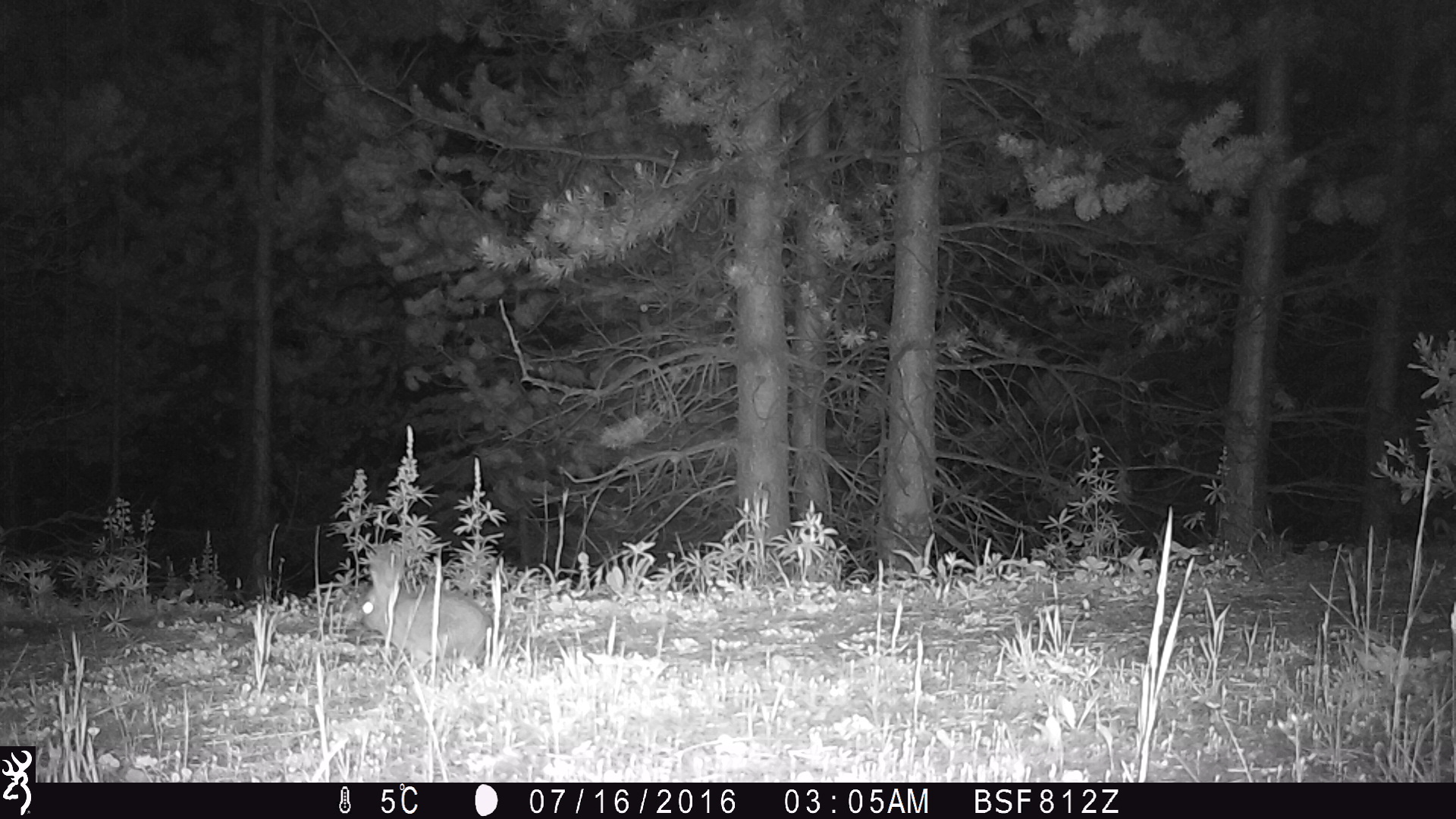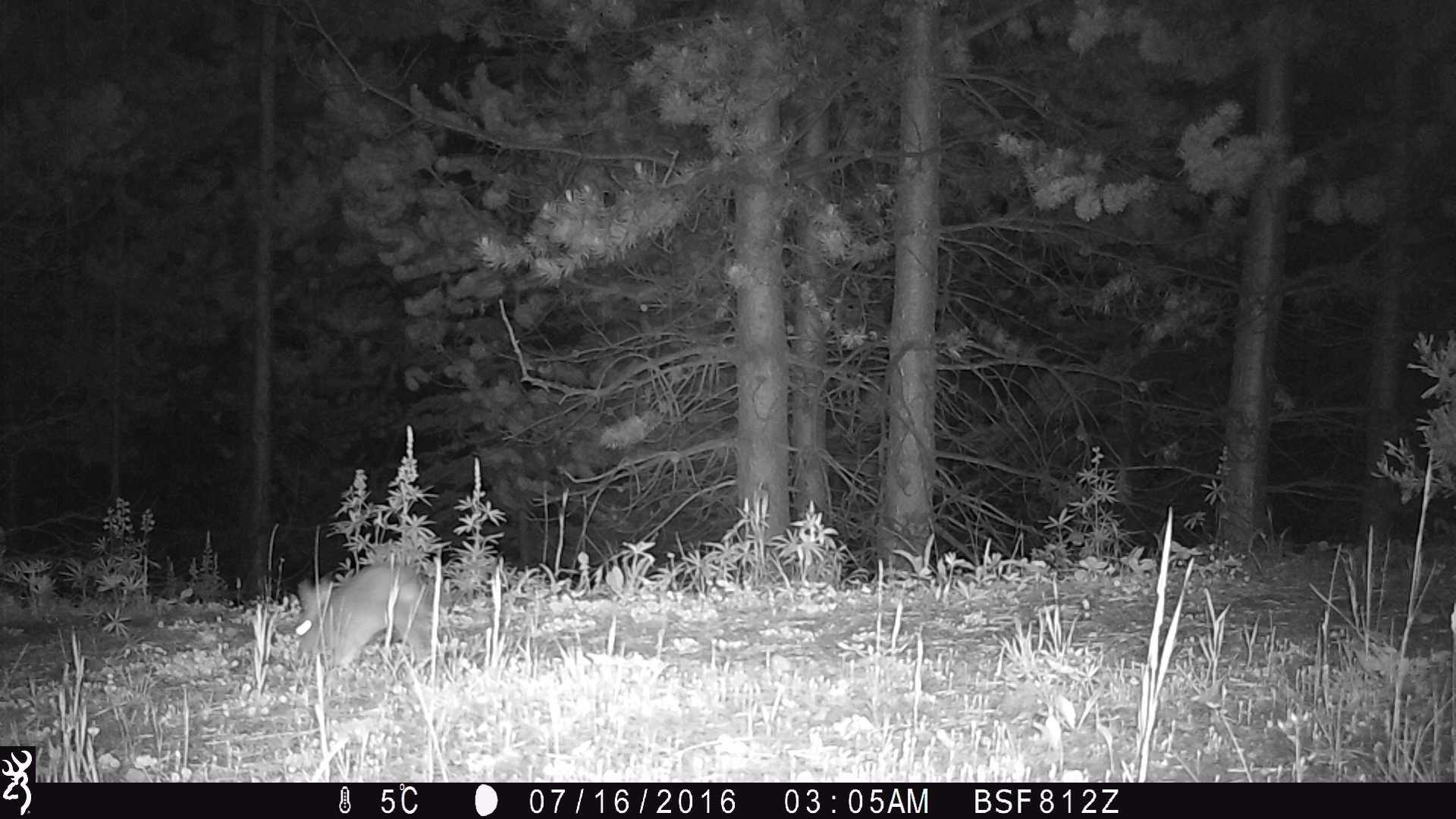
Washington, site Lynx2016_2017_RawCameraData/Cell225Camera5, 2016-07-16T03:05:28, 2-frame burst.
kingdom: Animalia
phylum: Chordata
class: Mammalia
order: Lagomorpha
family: Leporidae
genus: Lepus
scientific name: Lepus americanus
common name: snowshoe hare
Lepus americanus (snowshoe hare). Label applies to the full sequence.